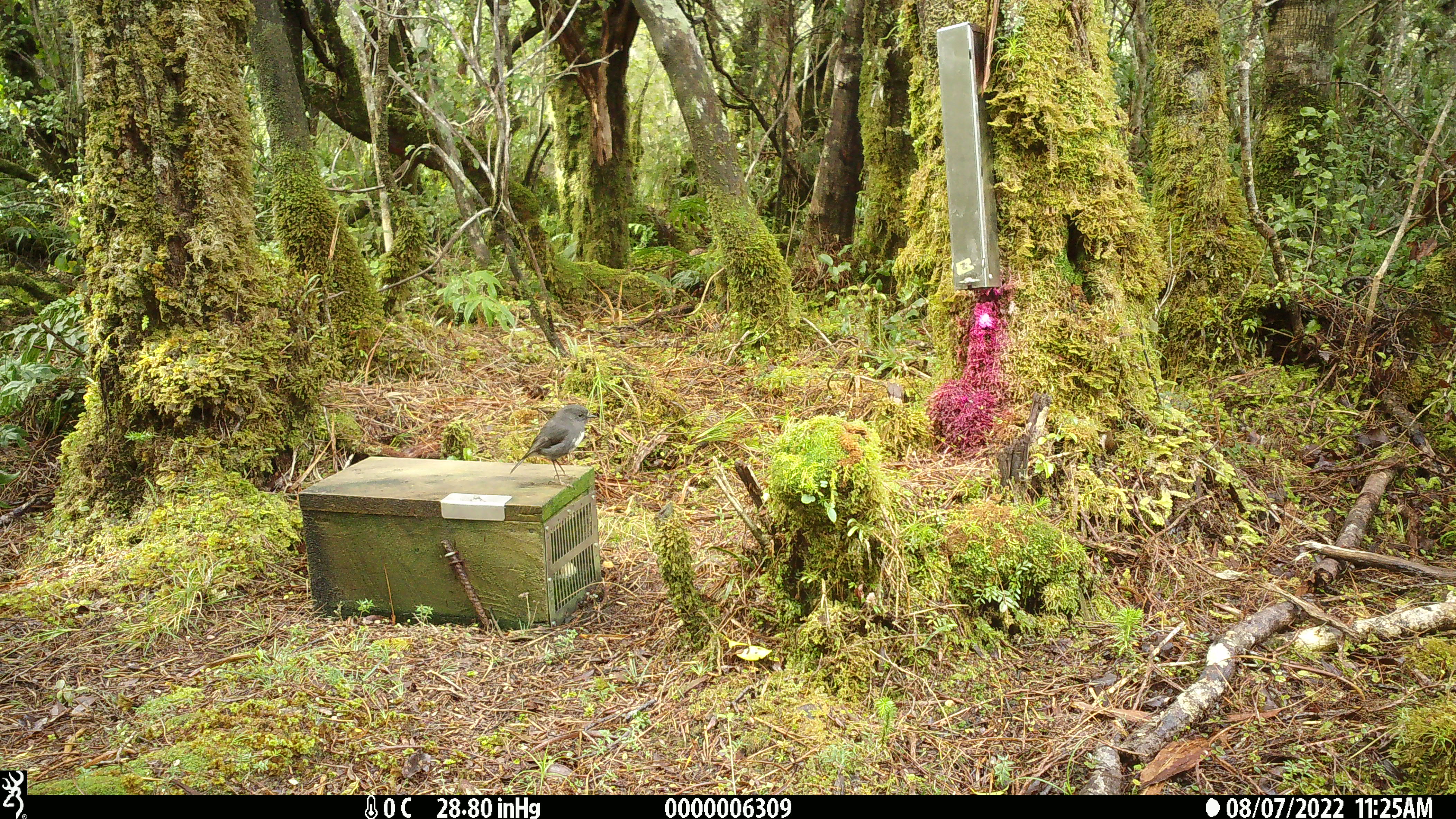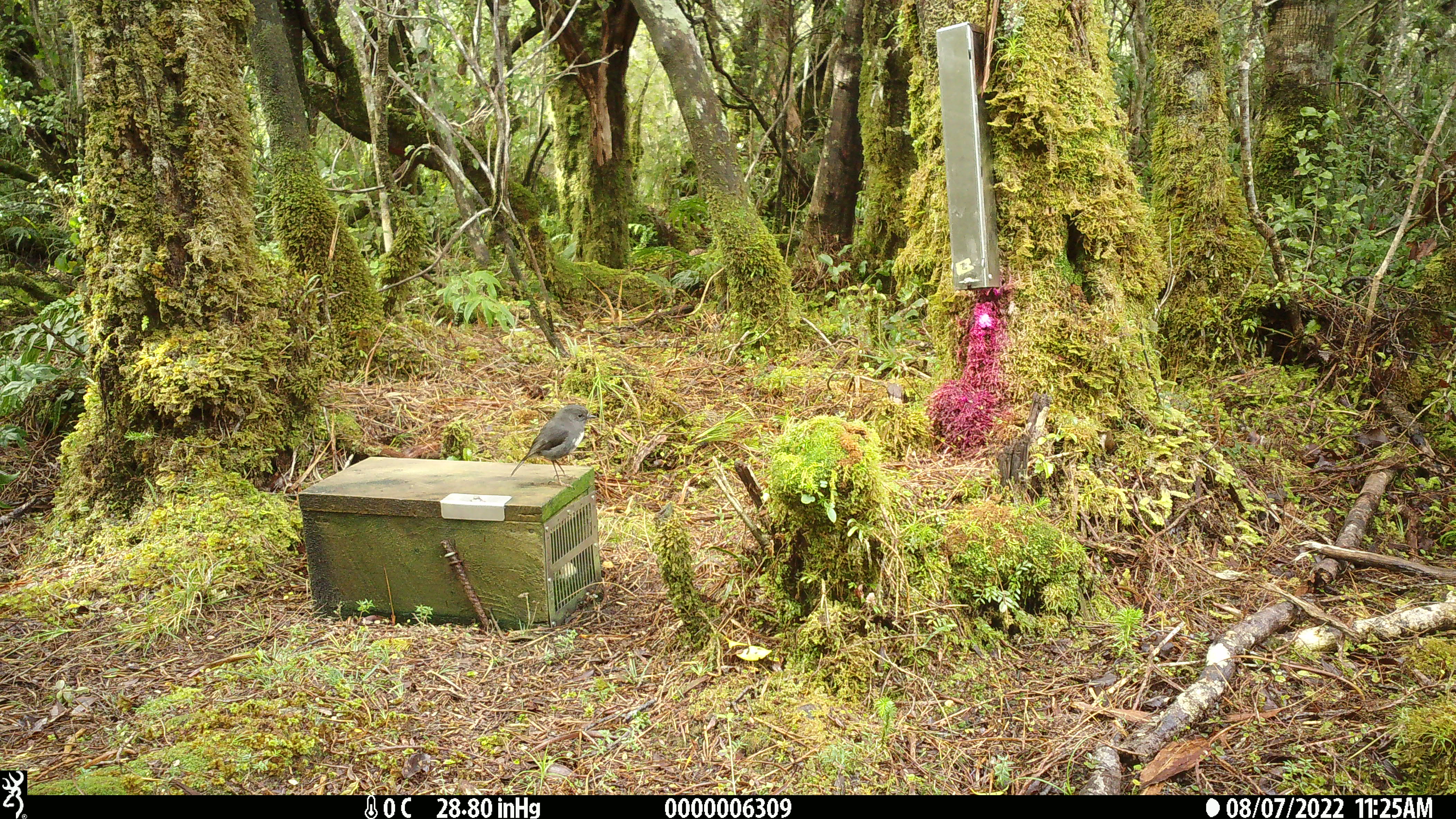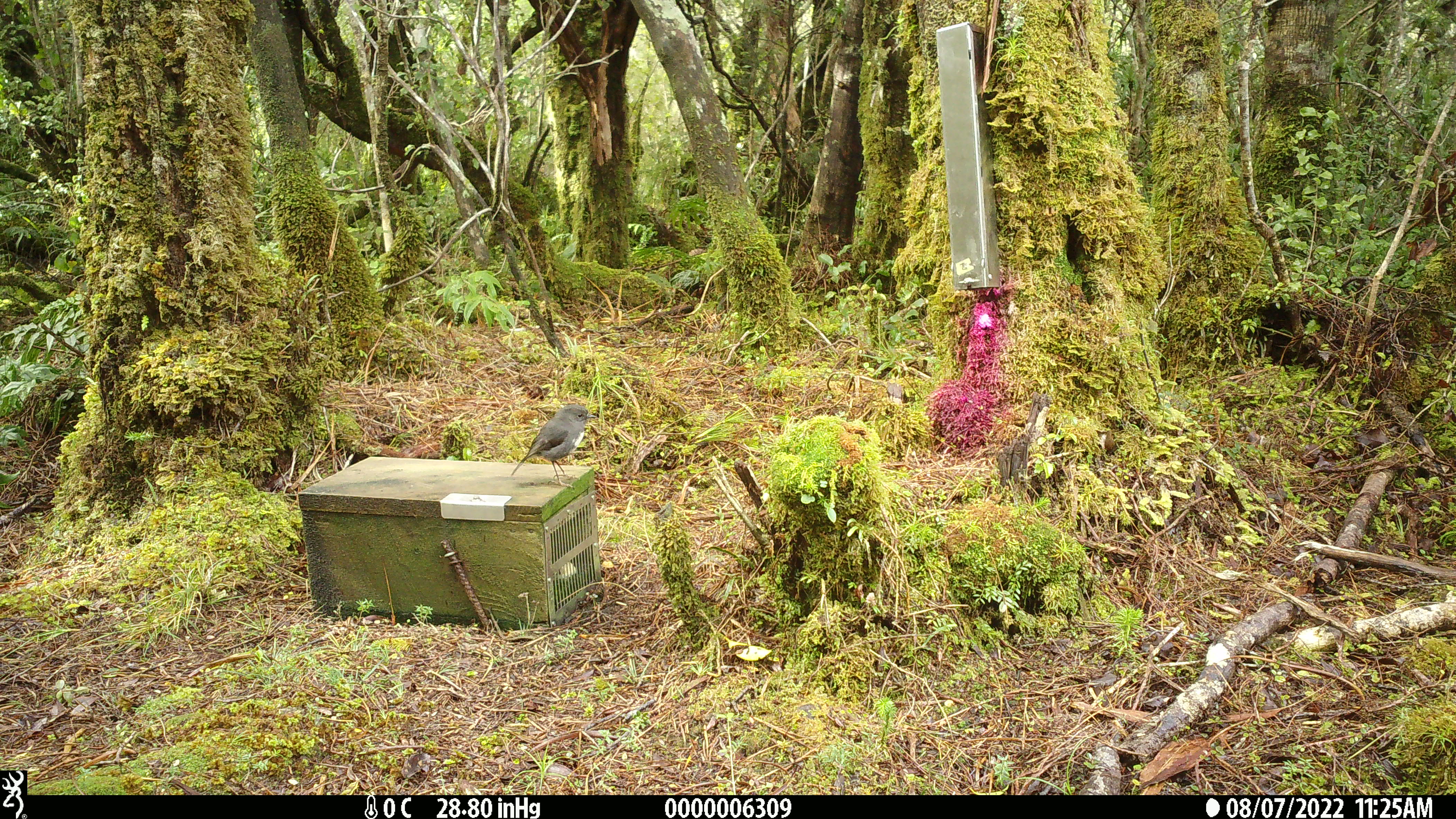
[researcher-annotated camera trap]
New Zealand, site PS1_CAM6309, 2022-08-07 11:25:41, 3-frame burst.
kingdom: Animalia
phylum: Chordata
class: Aves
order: Passeriformes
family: Petroicidae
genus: Petroica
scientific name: Petroica australis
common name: new zealand robin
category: robin